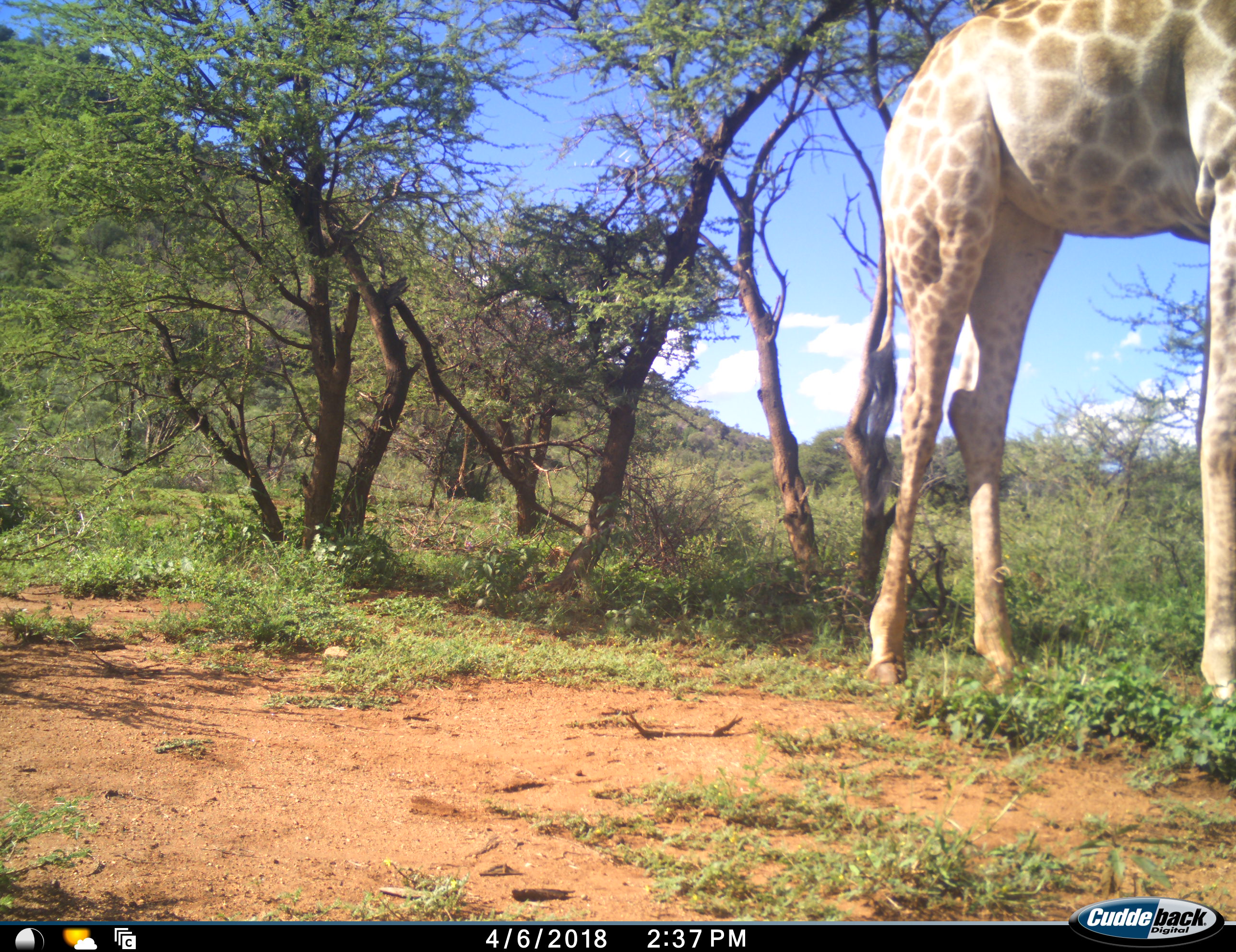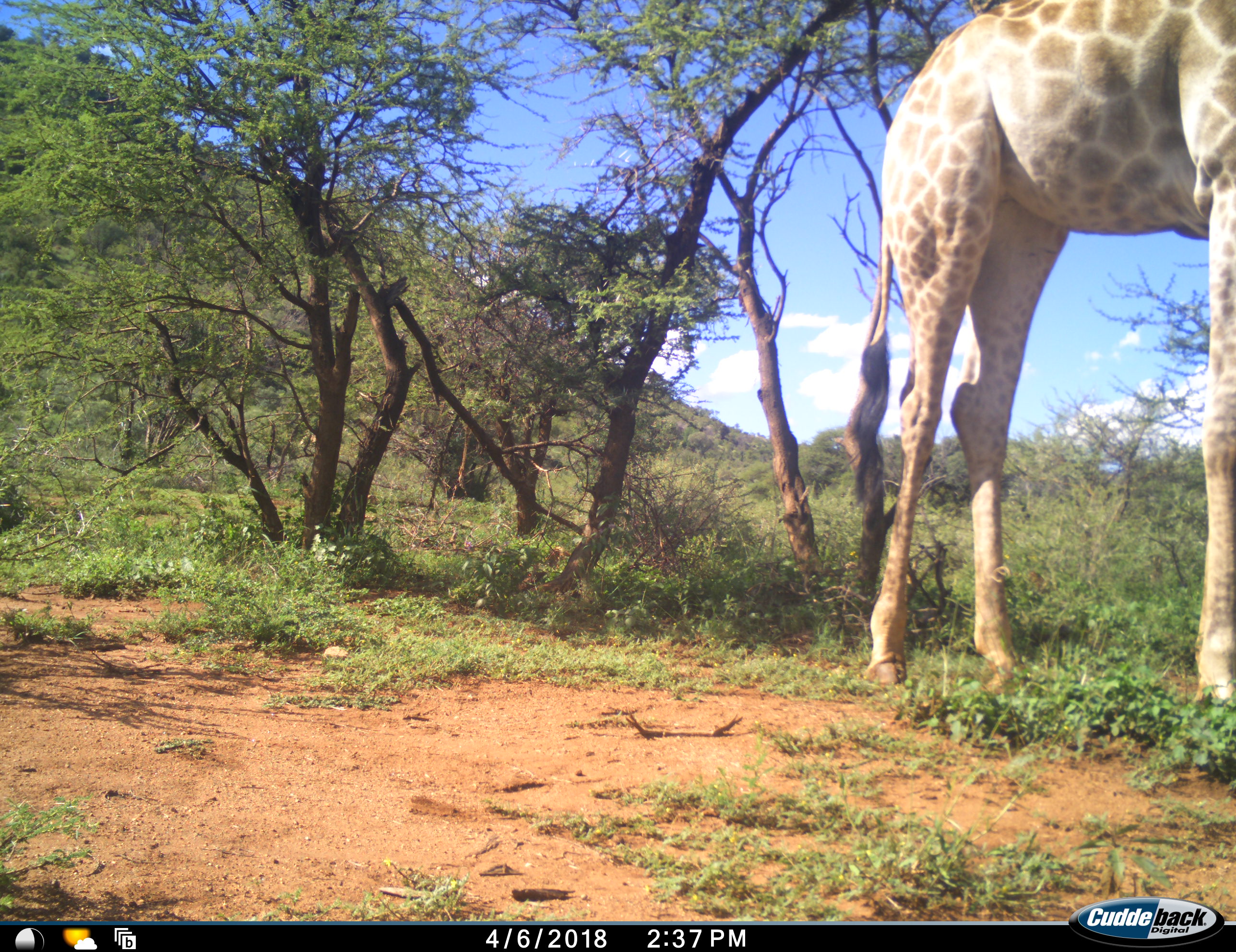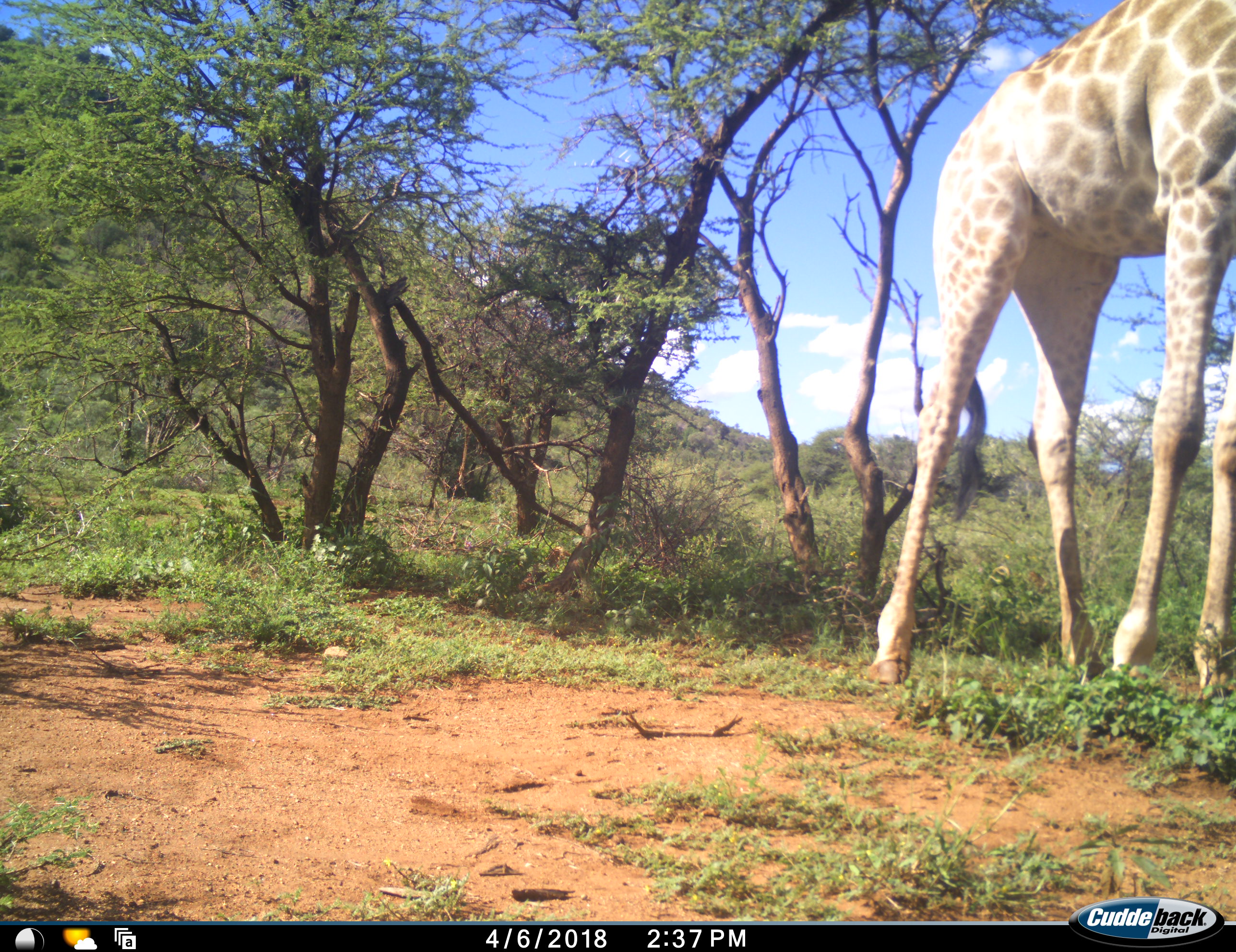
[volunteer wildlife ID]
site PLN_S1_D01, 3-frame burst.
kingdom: Animalia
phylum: Chordata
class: Mammalia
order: Artiodactyla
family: Giraffidae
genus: Giraffa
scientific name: Giraffa camelopardalis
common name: giraffe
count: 1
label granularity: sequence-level